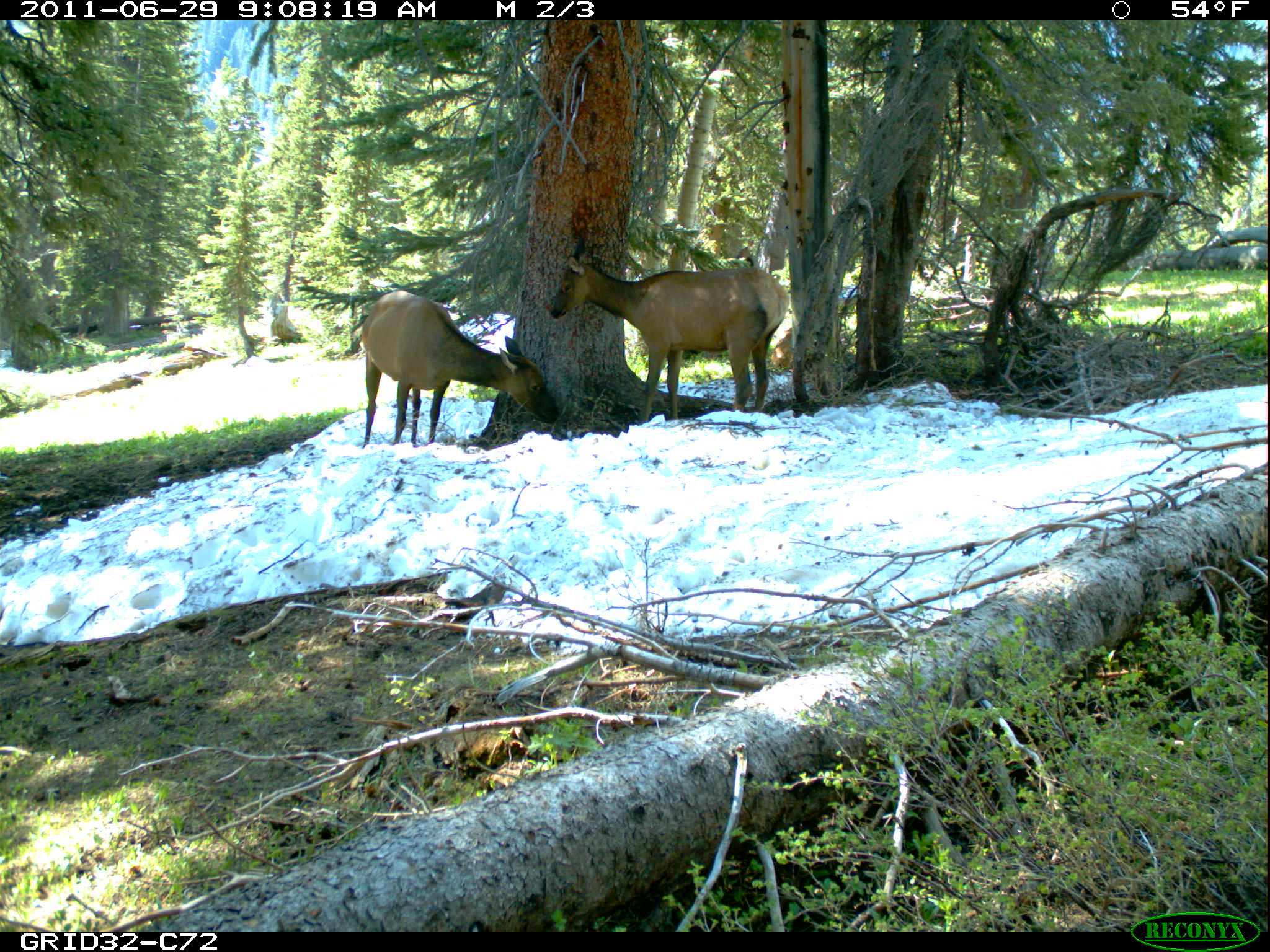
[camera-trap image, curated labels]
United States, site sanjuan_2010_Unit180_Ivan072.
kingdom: Animalia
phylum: Chordata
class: Mammalia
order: Artiodactyla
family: Cervidae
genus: Cervus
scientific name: Cervus elaphus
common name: red deer